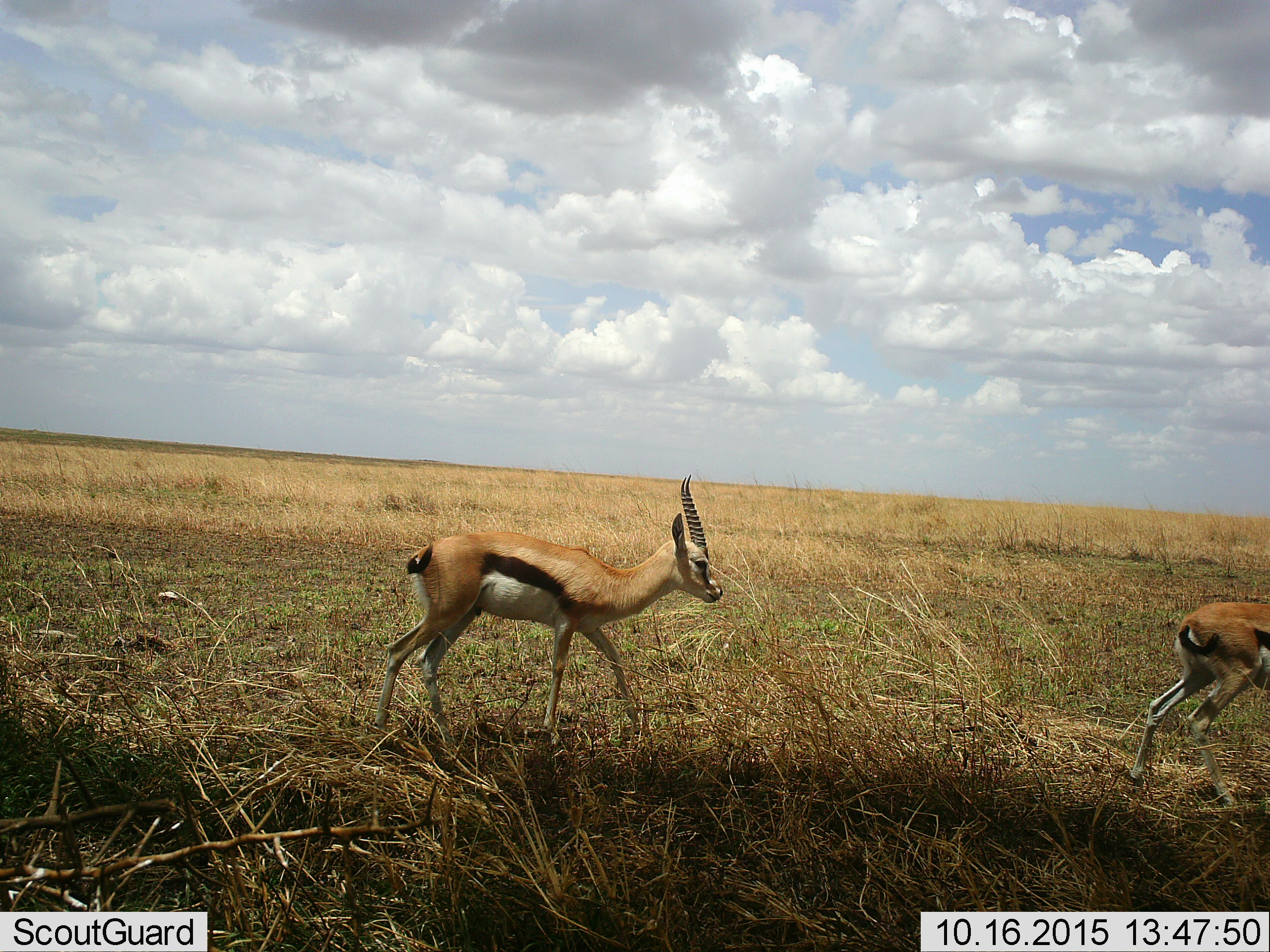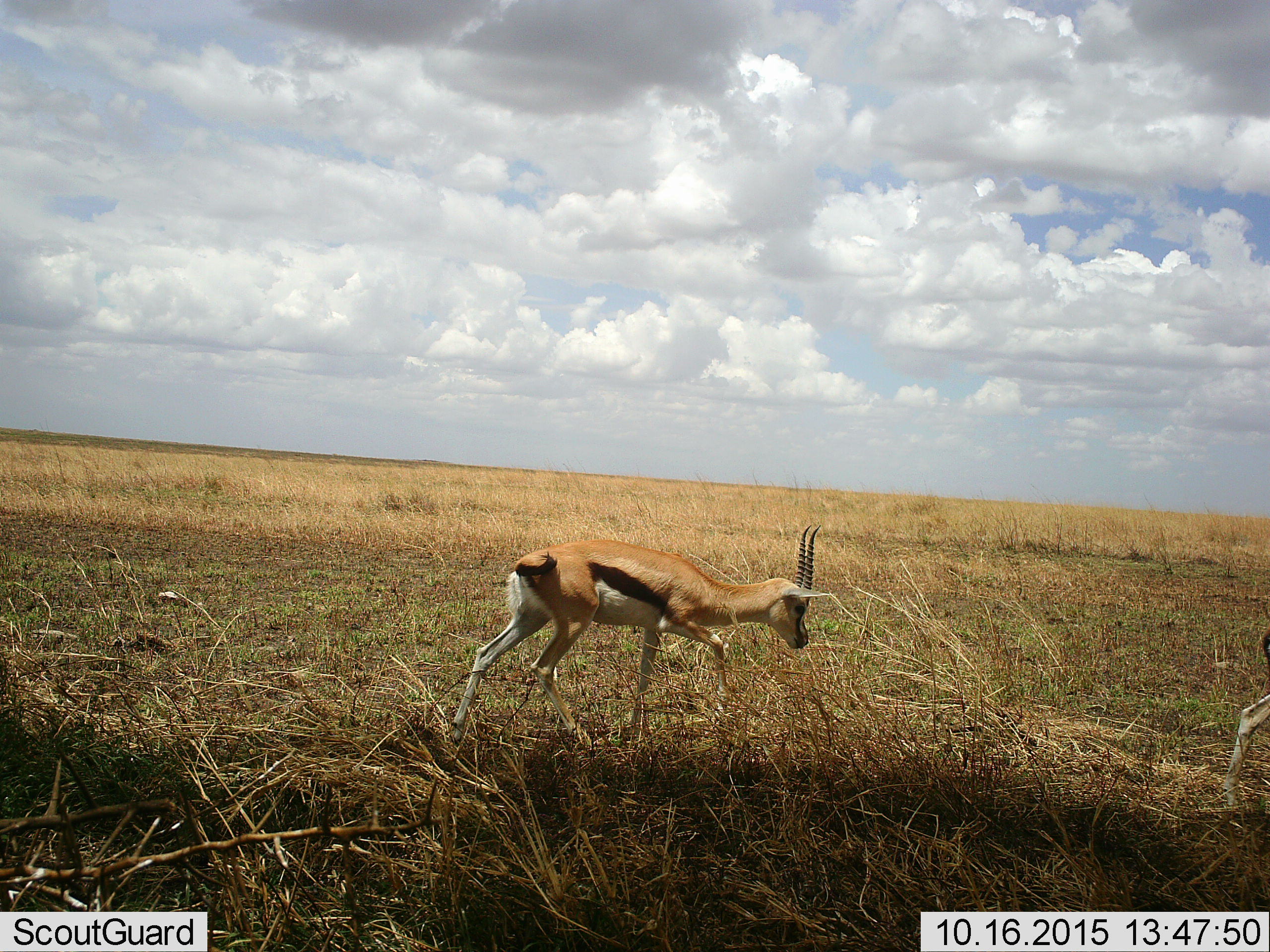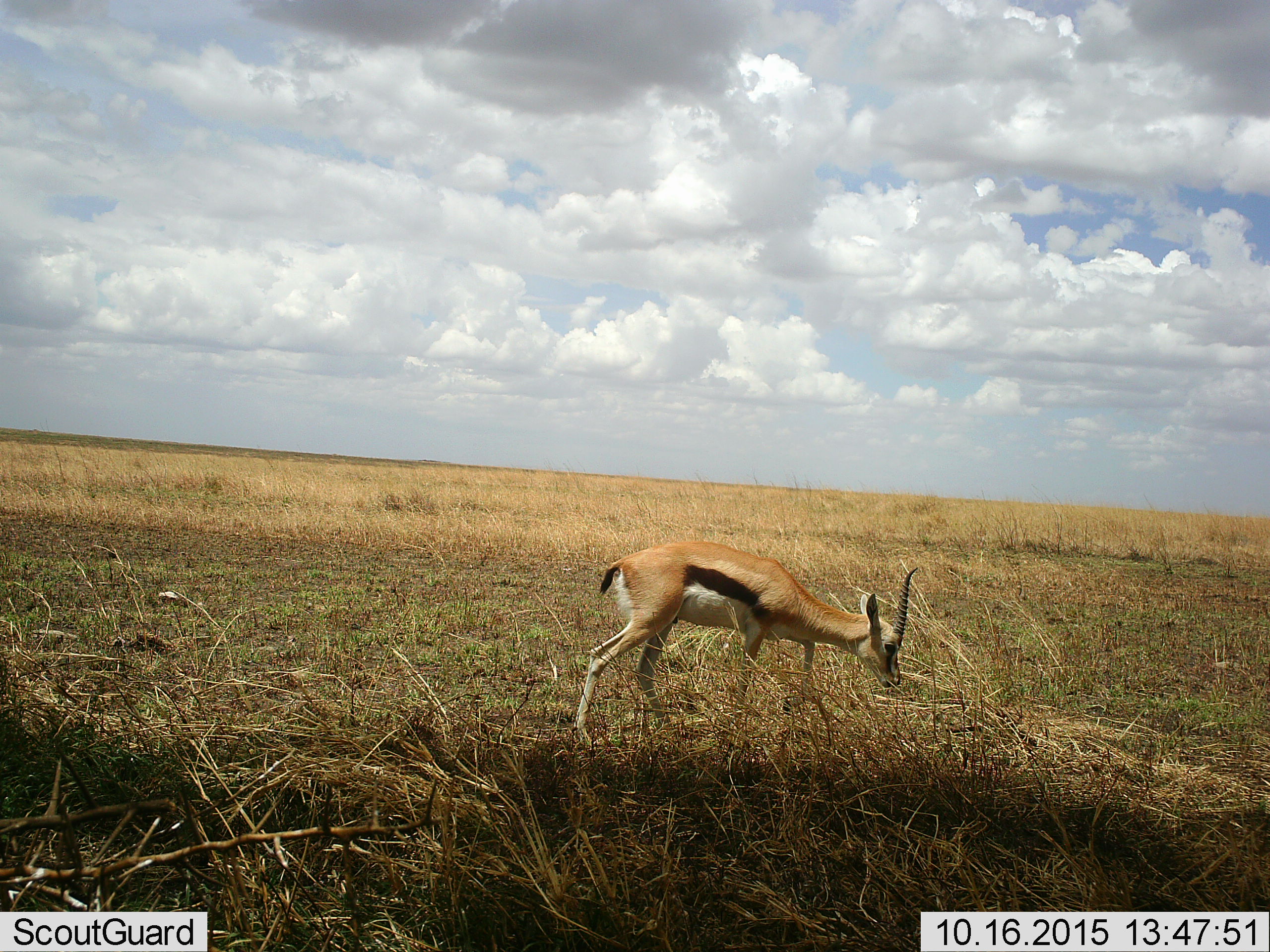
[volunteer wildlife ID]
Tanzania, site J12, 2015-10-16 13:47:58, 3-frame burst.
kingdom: Animalia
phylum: Chordata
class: Mammalia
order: Artiodactyla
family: Bovidae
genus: Eudorcas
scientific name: Eudorcas thomsonii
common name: thomson's gazelle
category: gazellethomsons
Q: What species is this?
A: Gazellethomsons (thomson's gazelle) (Eudorcas thomsonii).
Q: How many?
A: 2.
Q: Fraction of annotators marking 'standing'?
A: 12%.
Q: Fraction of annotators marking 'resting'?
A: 0%.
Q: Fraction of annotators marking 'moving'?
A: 88%.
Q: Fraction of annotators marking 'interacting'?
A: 0%.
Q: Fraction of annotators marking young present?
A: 0%.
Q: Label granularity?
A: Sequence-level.